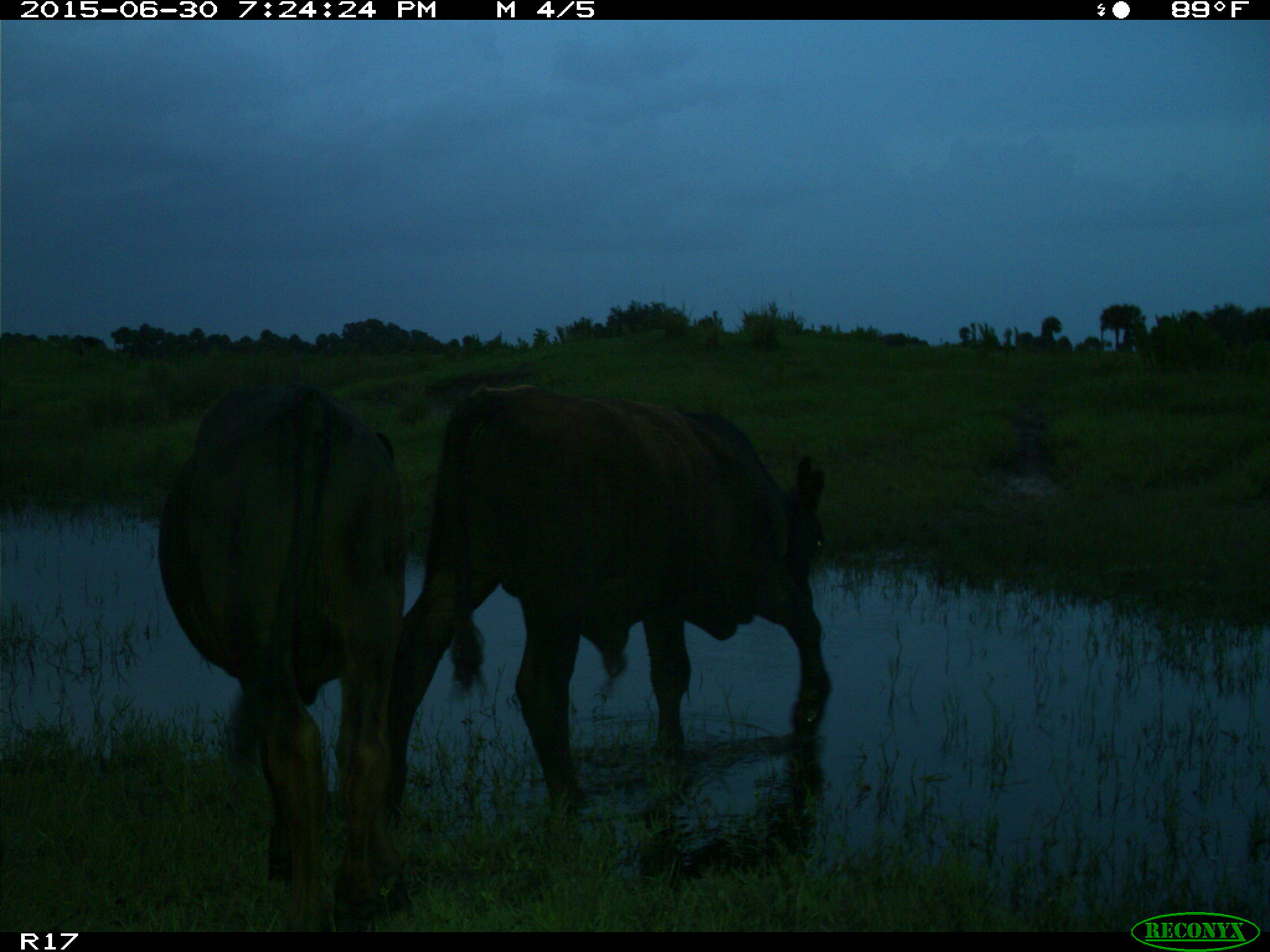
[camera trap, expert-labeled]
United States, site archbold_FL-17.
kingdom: Animalia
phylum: Chordata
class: Mammalia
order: Artiodactyla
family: Bovidae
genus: Bos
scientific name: Bos taurus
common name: domestic cow